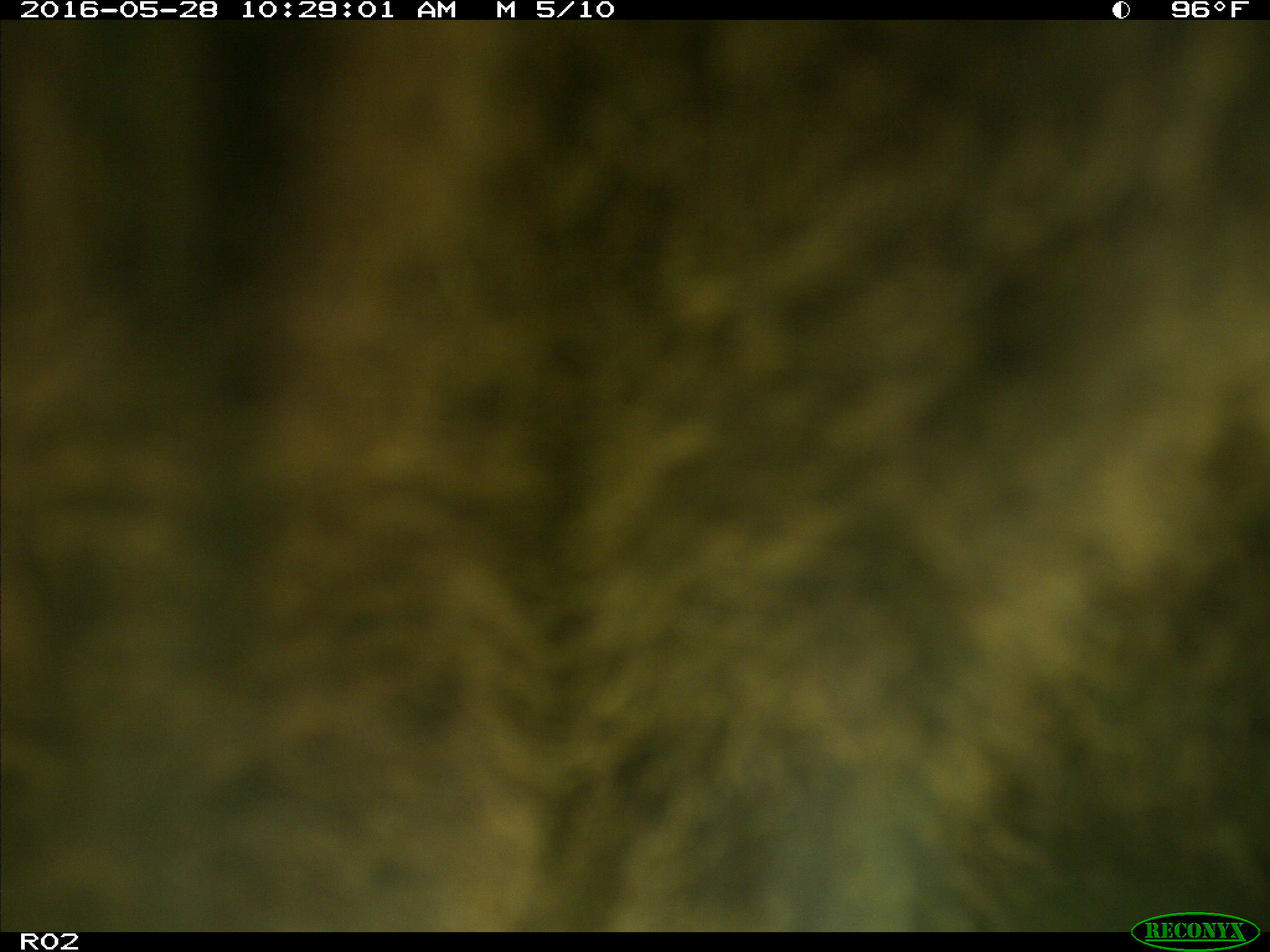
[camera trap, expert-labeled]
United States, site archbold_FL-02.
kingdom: Animalia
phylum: Chordata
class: Mammalia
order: Artiodactyla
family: Bovidae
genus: Bos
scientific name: Bos taurus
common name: domestic cow